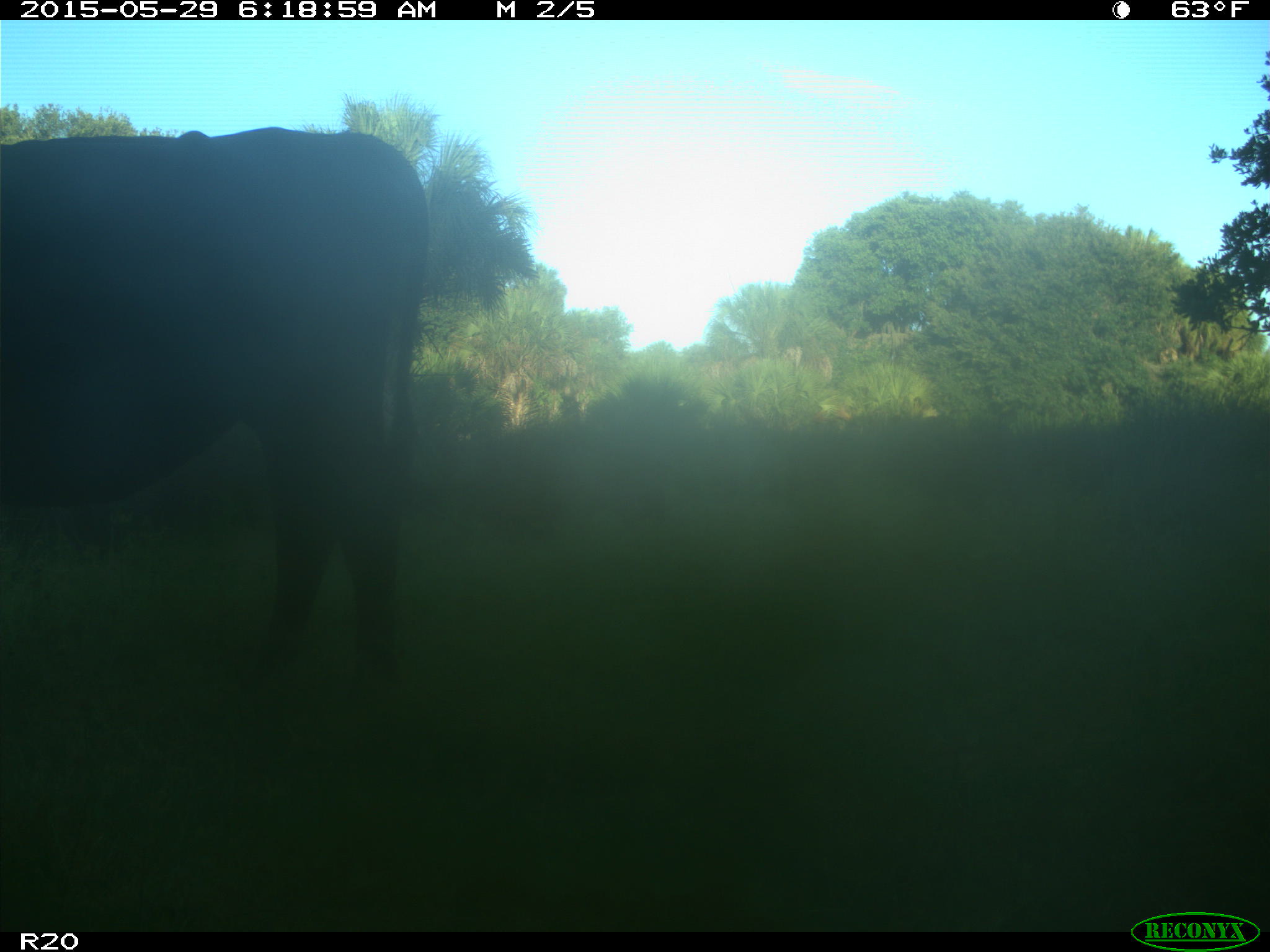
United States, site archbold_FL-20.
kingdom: Animalia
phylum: Chordata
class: Mammalia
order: Artiodactyla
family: Bovidae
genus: Bos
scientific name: Bos taurus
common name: domestic cow